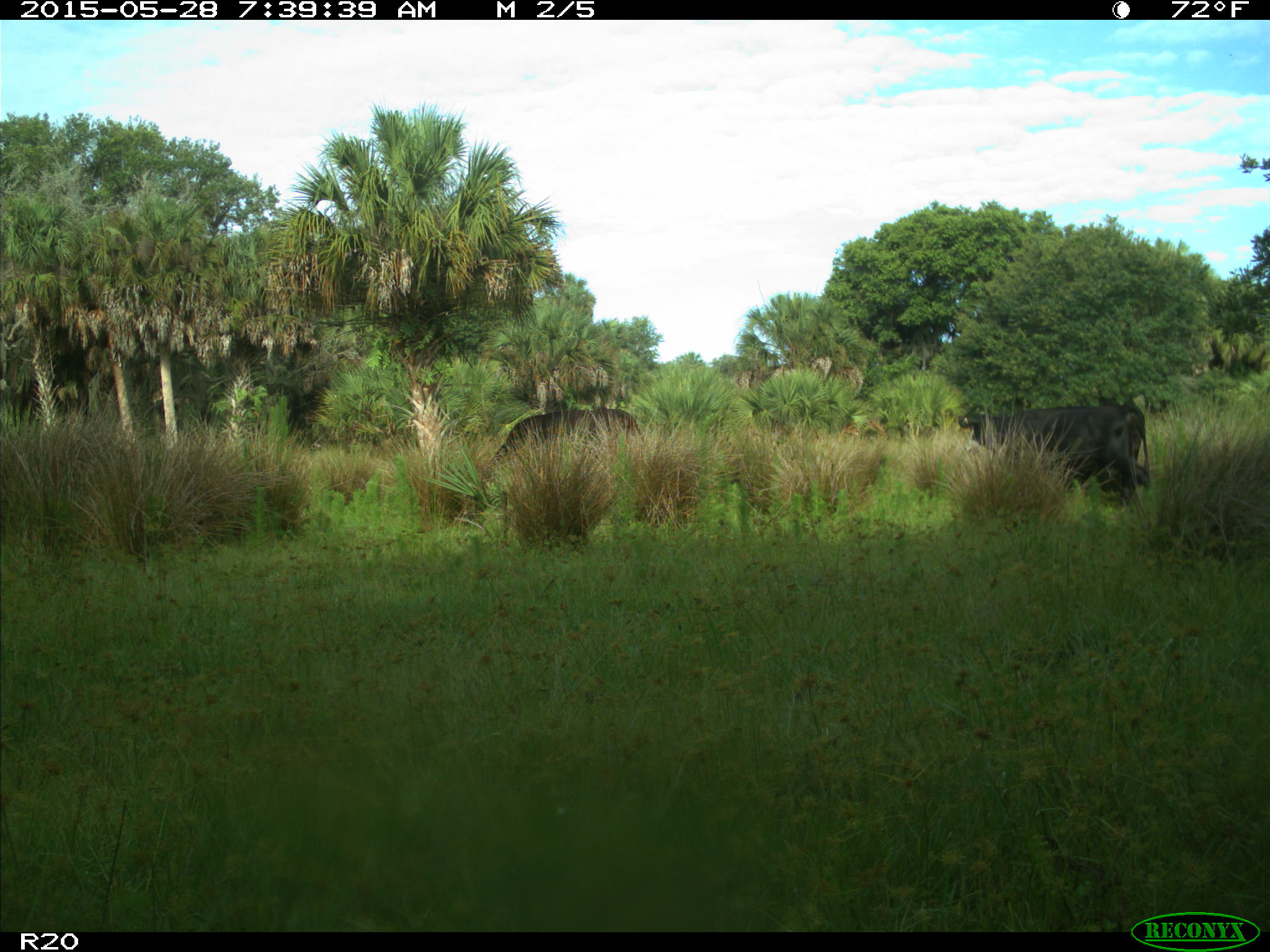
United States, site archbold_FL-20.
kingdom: Animalia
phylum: Chordata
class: Mammalia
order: Artiodactyla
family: Bovidae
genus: Bos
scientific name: Bos taurus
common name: domestic cow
Bos taurus (domestic cow).